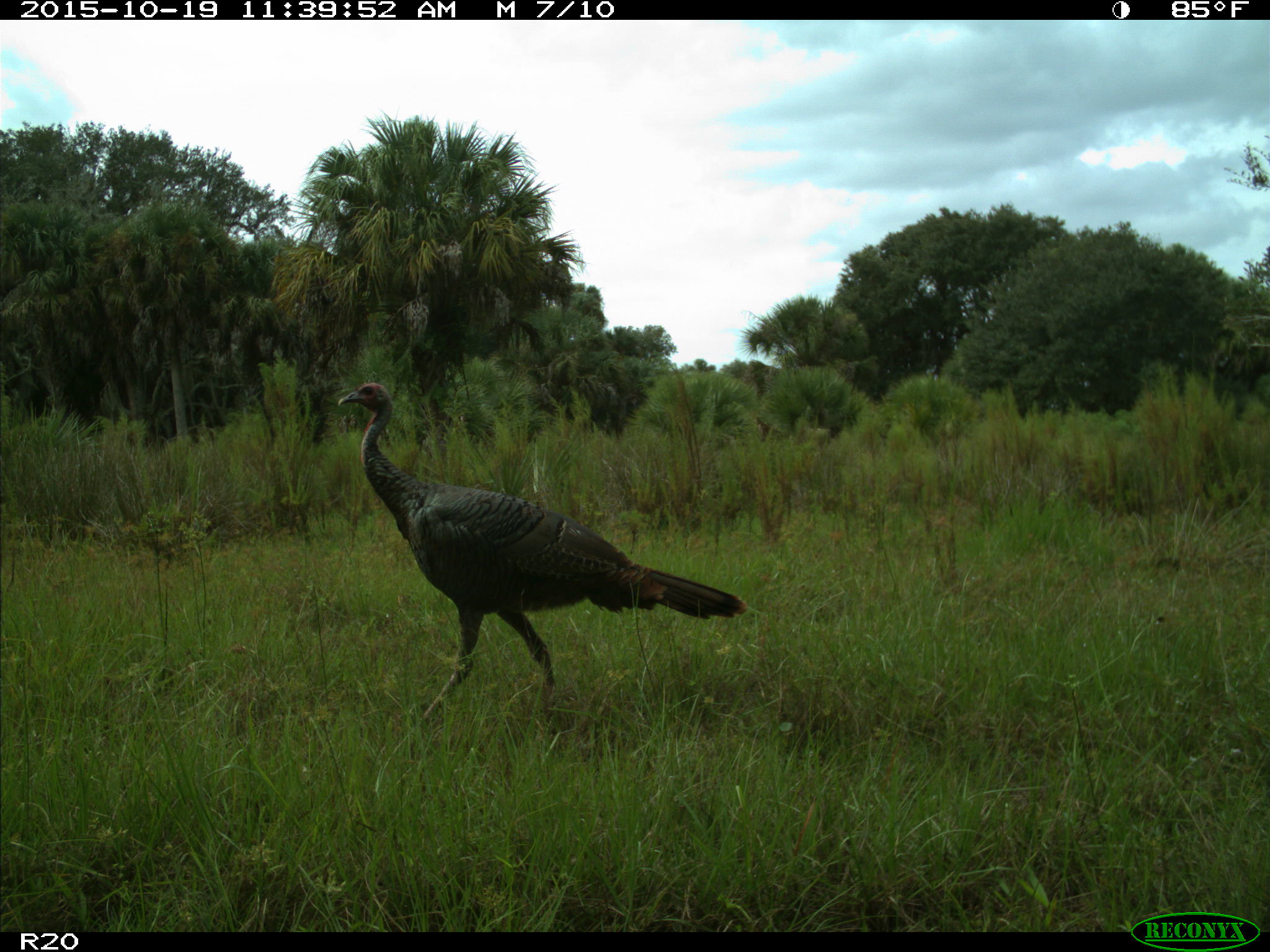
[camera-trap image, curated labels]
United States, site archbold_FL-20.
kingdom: Animalia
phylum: Chordata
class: Aves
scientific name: Aves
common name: birds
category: unidentified bird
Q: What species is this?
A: Unidentified bird (birds) (Aves).